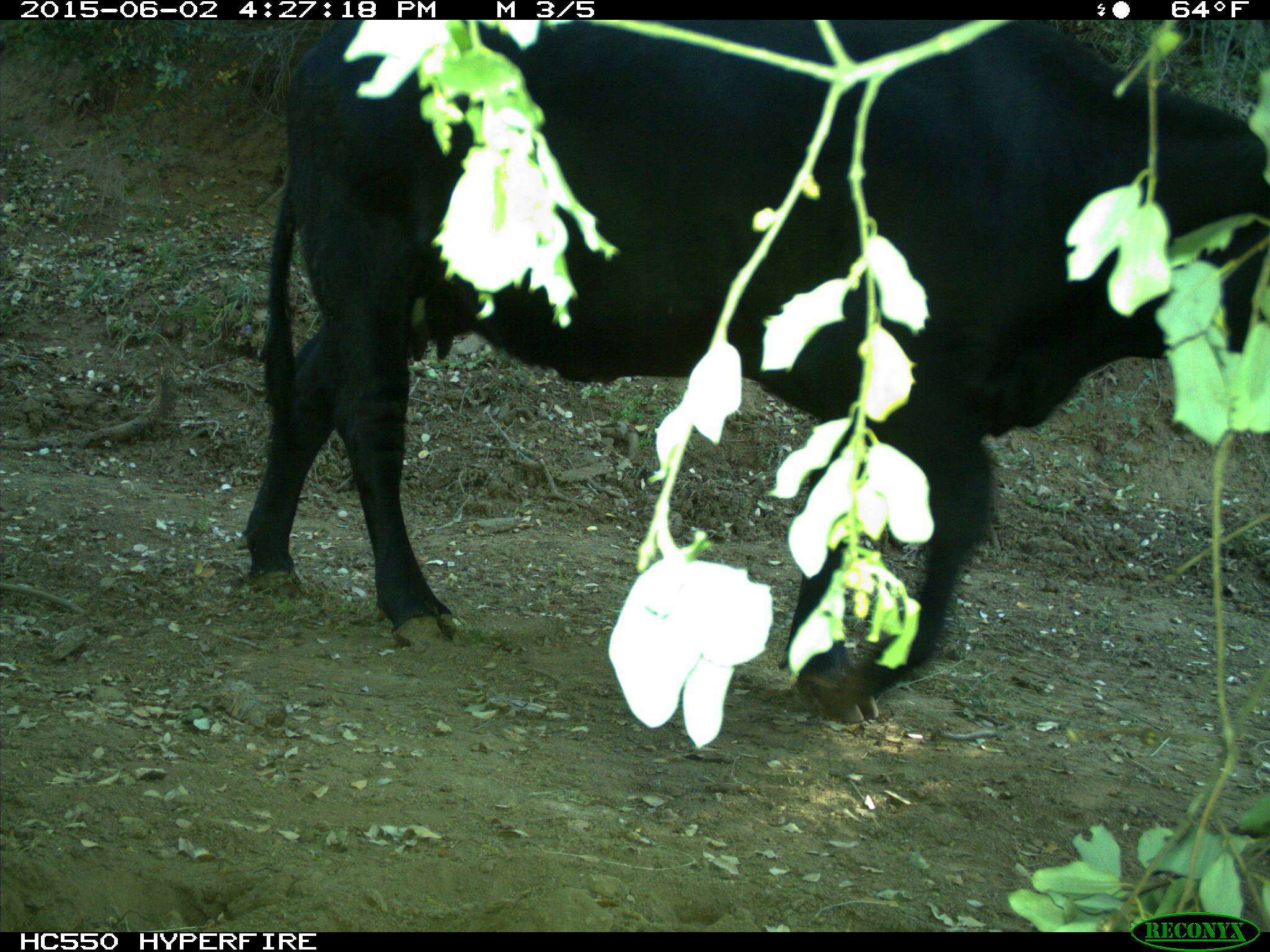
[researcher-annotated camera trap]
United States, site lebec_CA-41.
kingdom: Animalia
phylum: Chordata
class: Mammalia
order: Artiodactyla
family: Bovidae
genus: Bos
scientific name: Bos taurus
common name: domestic cow